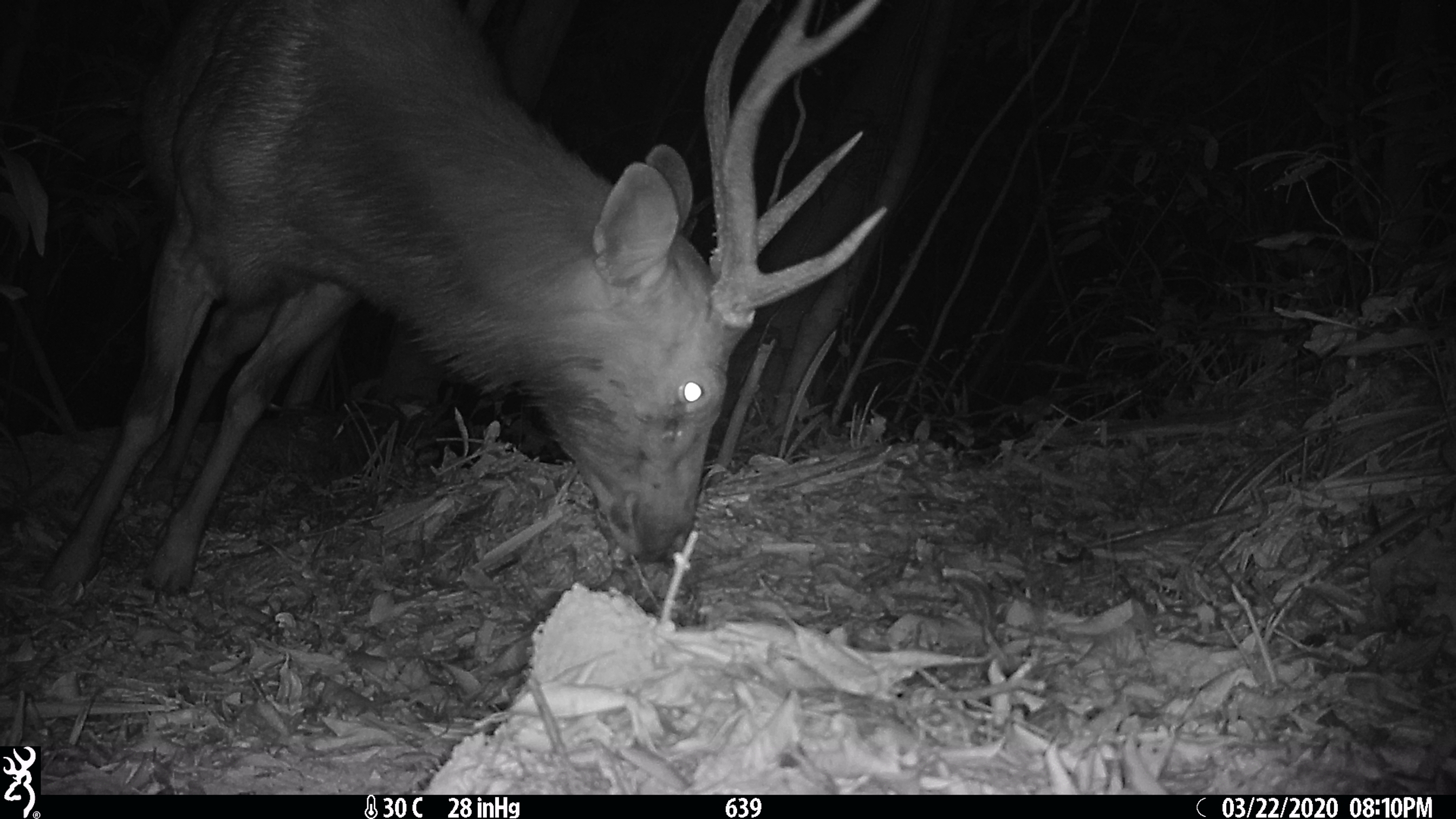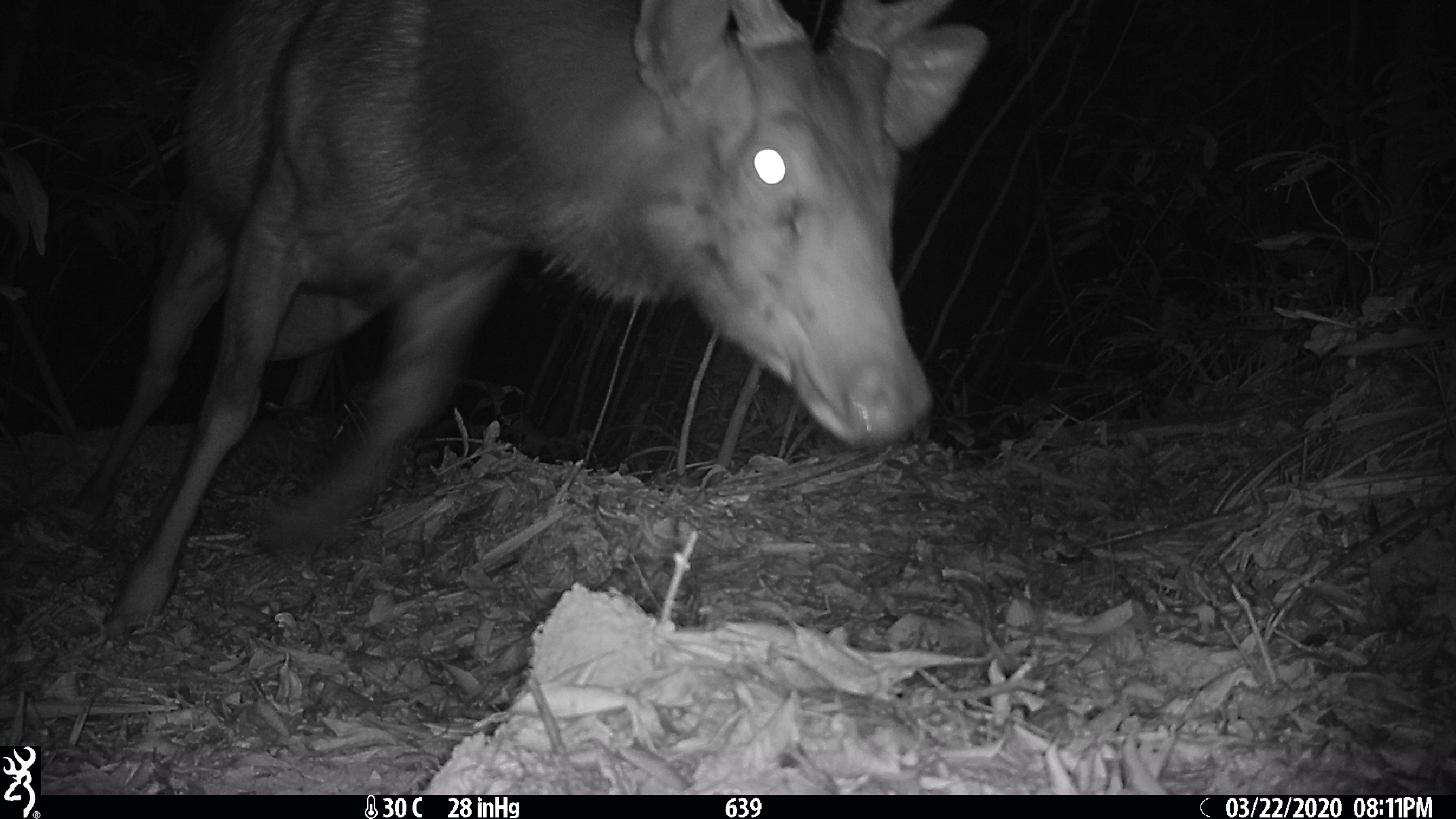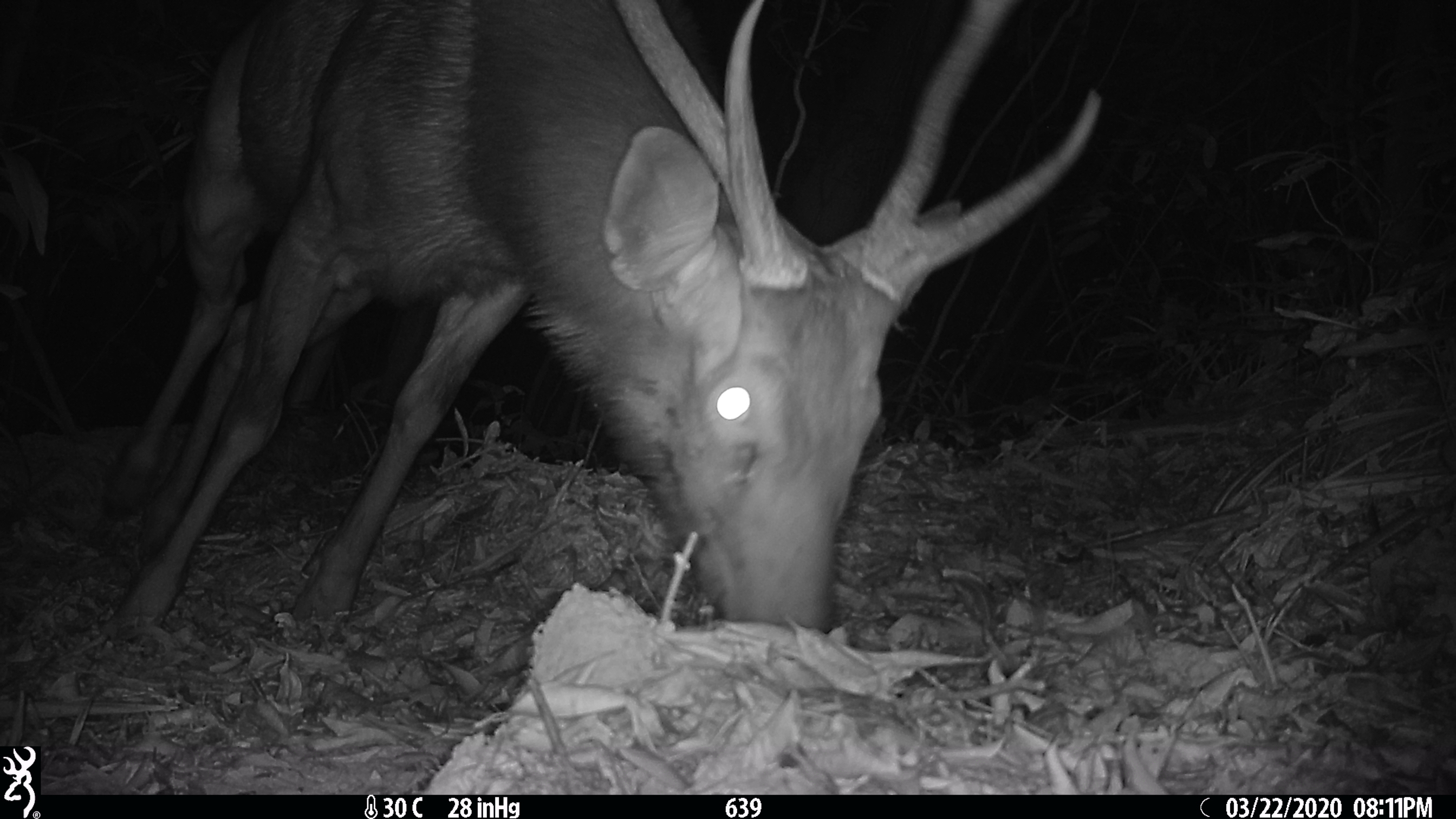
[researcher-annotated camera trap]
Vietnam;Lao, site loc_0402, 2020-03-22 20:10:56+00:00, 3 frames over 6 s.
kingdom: Animalia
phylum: Chordata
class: Mammalia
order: Artiodactyla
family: Cervidae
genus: Rusa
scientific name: Rusa unicolor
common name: sambar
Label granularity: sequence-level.